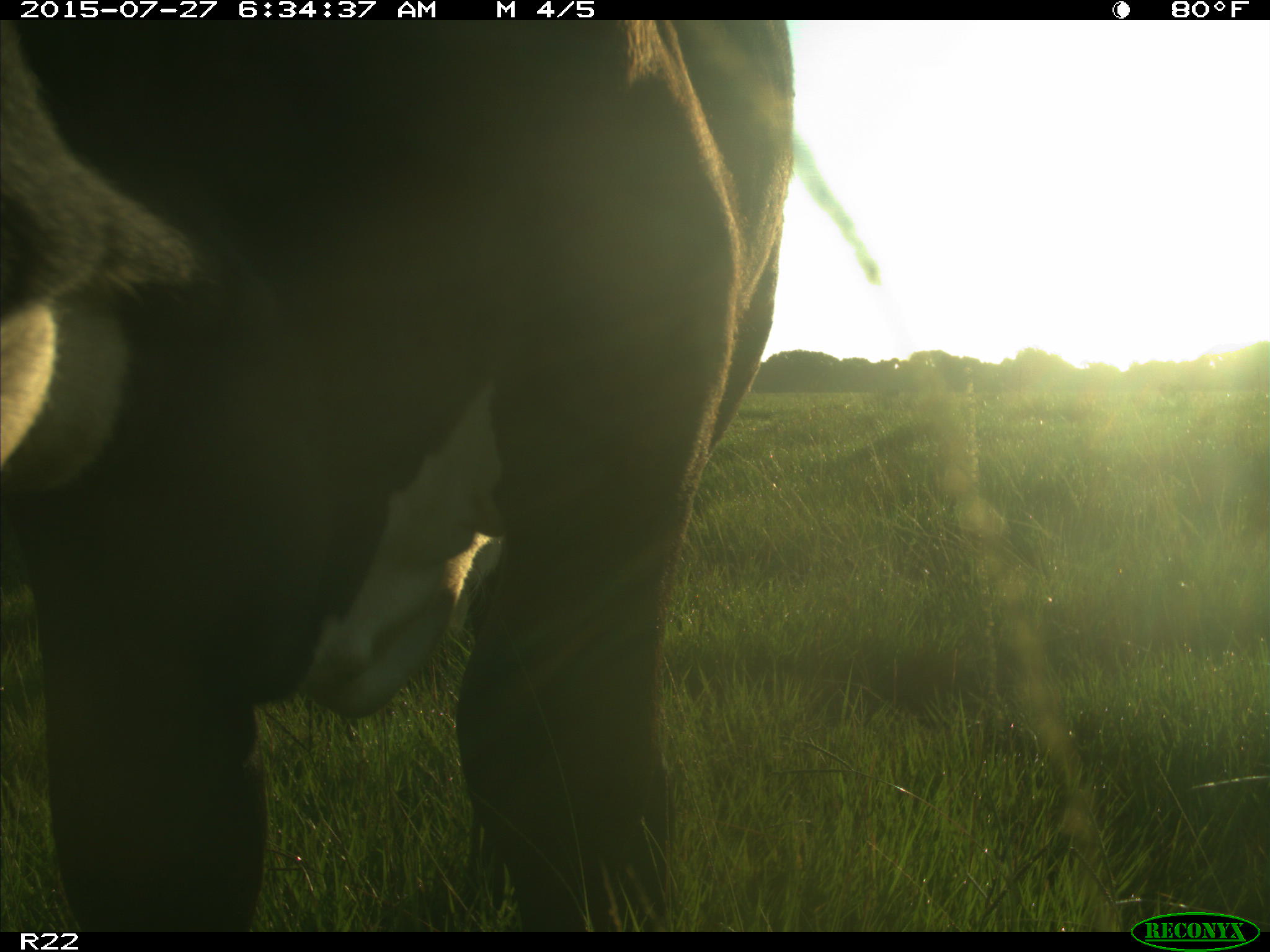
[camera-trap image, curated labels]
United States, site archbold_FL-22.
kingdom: Animalia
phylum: Chordata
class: Mammalia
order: Artiodactyla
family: Bovidae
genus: Bos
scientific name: Bos taurus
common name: domestic cow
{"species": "Bos taurus (domestic cow)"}